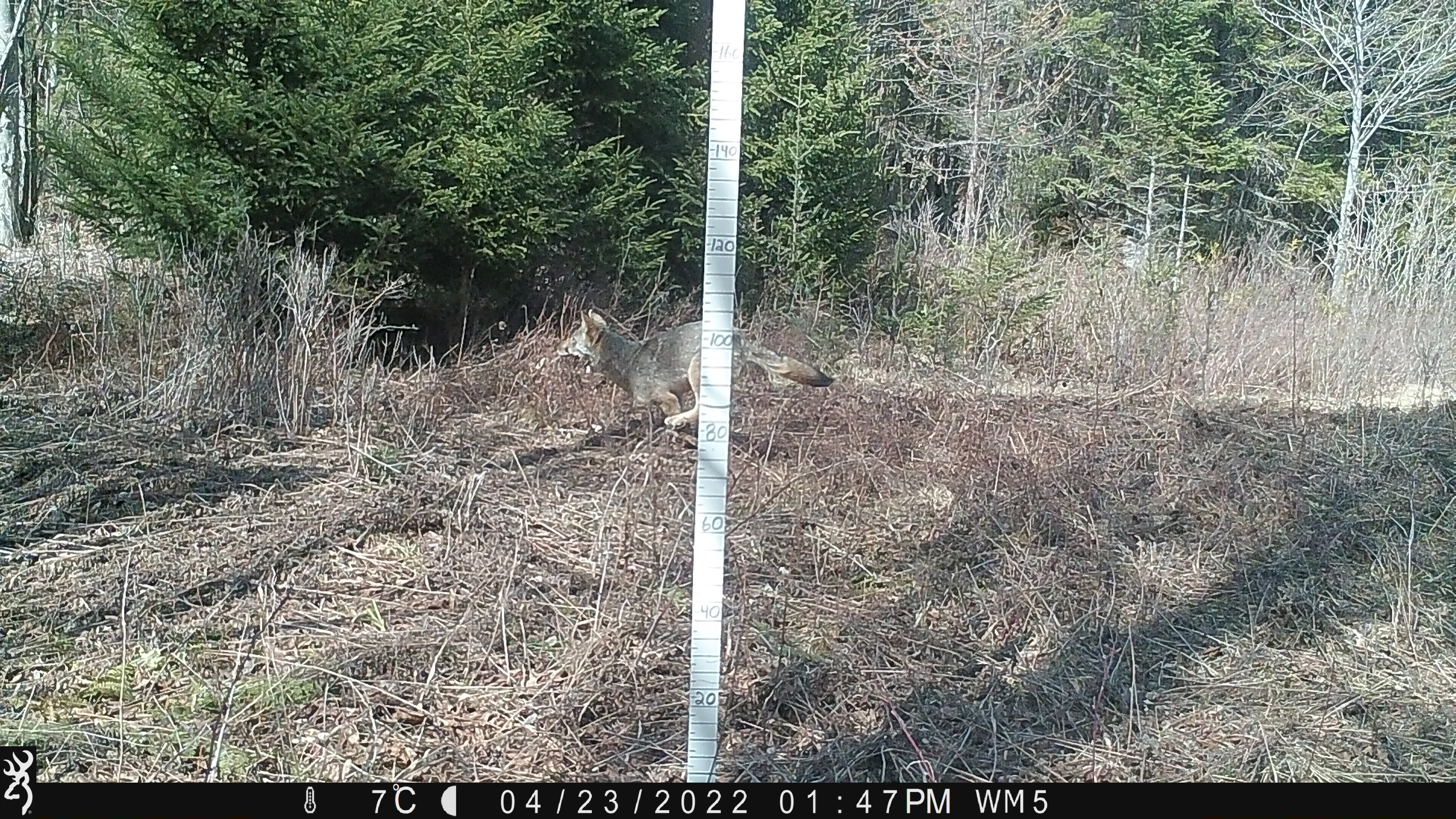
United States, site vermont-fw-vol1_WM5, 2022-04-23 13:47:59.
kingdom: Animalia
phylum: Chordata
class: Mammalia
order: Carnivora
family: Canidae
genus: Canis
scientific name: Canis latrans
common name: coyote